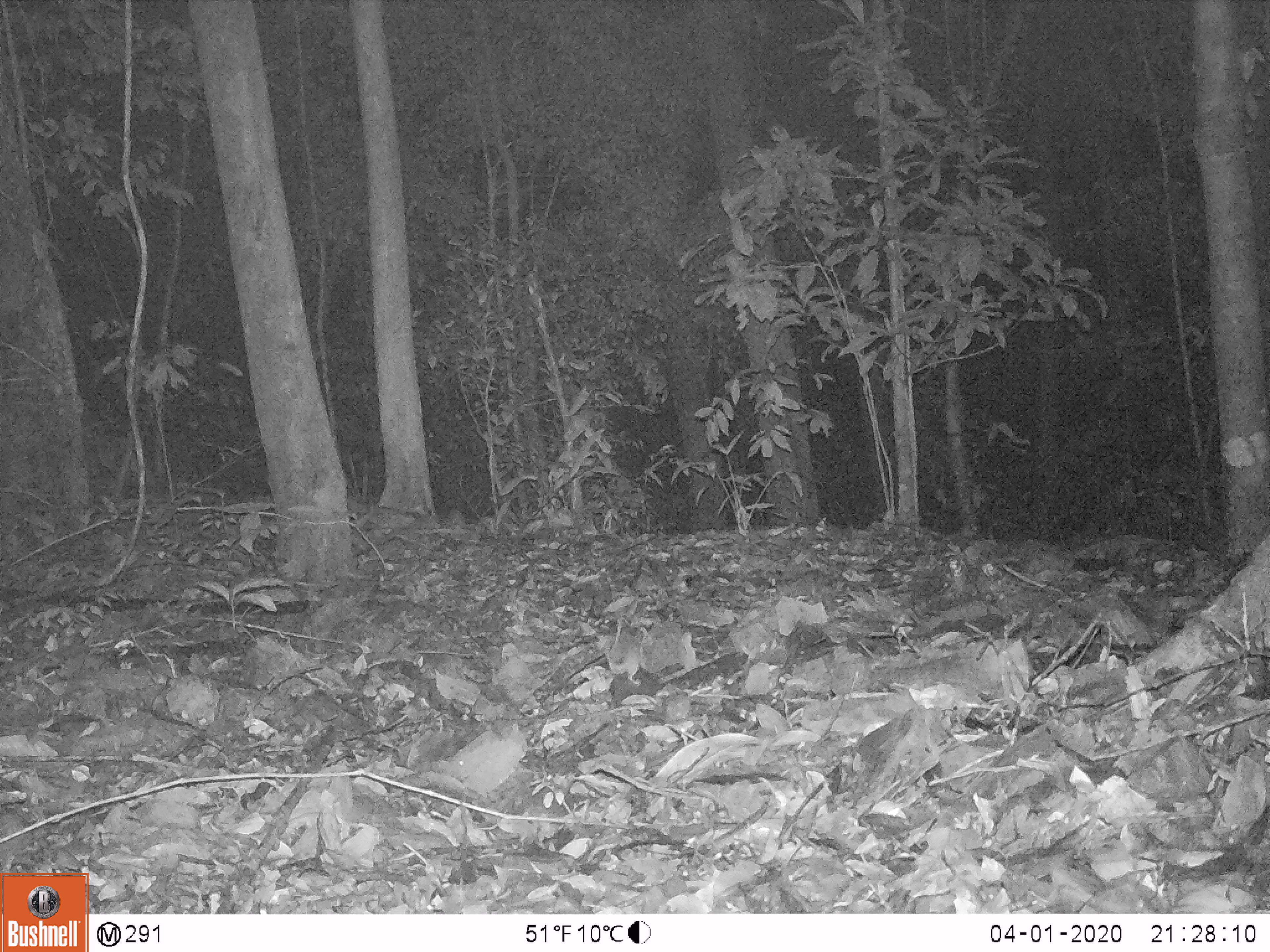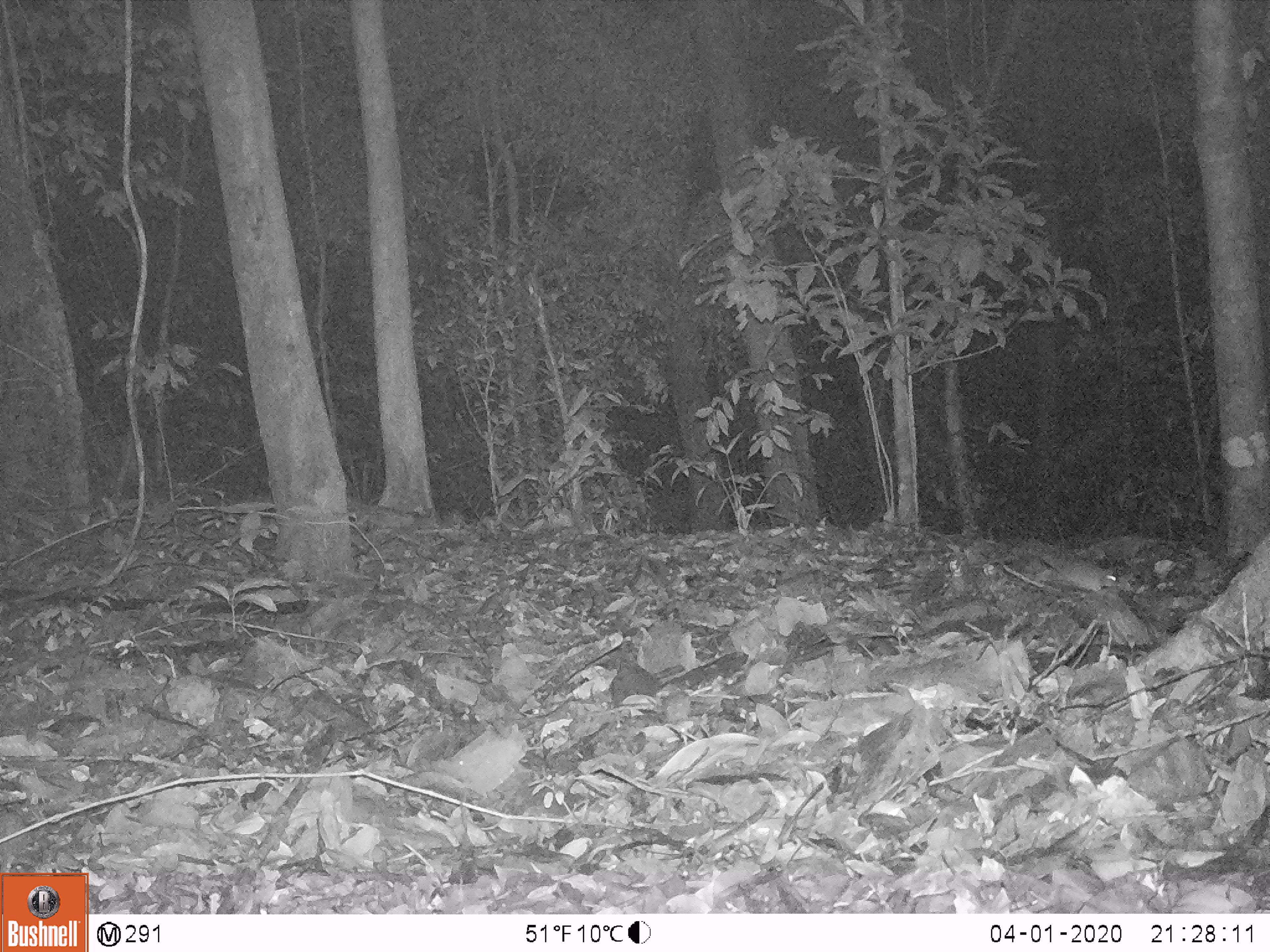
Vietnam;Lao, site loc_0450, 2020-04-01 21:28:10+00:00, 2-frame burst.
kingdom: Animalia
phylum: Chordata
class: Mammalia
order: Rodentia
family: Muridae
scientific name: Muridae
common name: old-world mice and rats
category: unidentified murid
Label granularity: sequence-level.